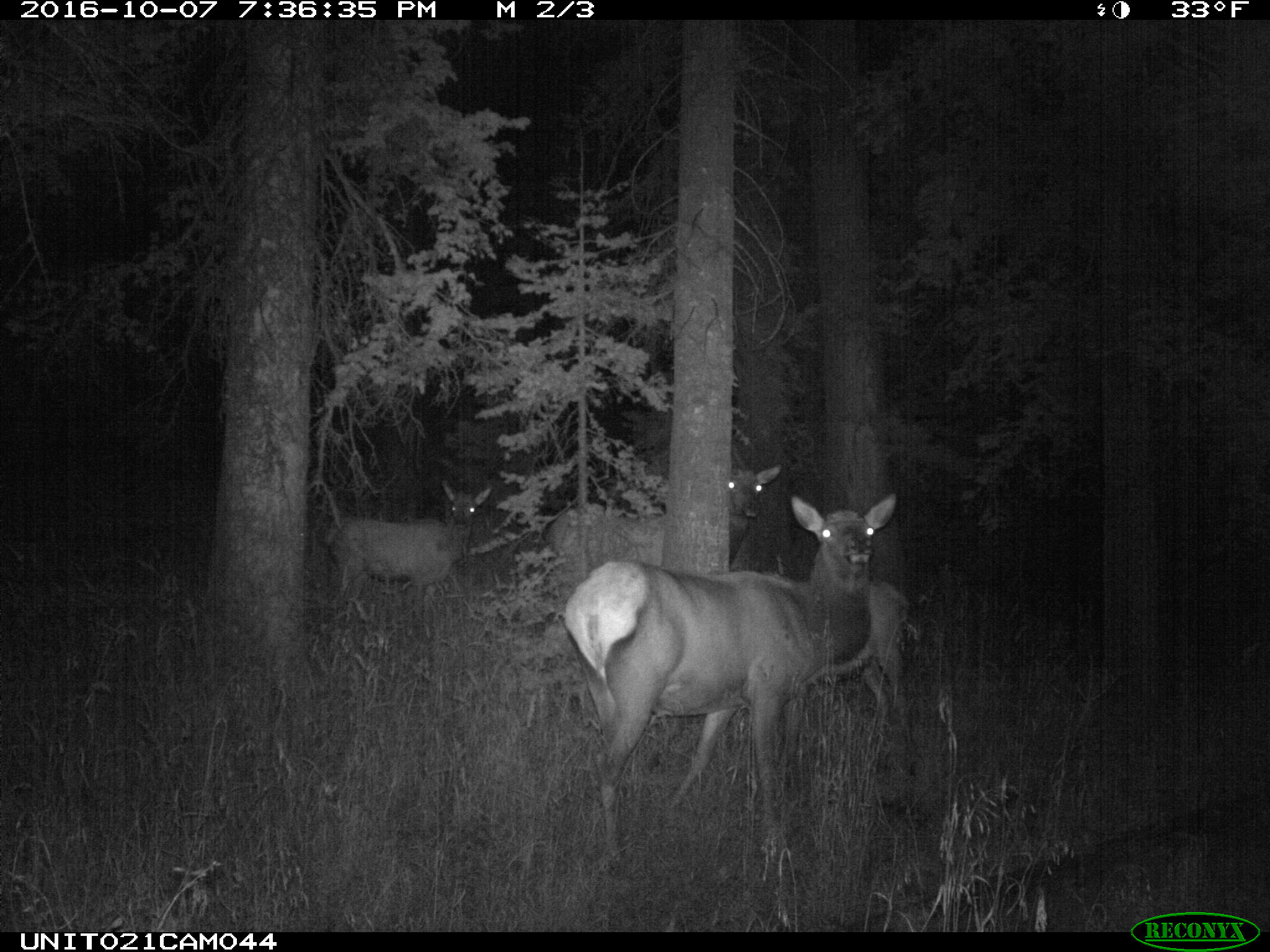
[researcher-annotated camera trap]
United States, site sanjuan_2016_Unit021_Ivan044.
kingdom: Animalia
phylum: Chordata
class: Mammalia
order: Artiodactyla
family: Cervidae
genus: Cervus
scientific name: Cervus elaphus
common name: red deer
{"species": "Cervus elaphus (red deer)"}